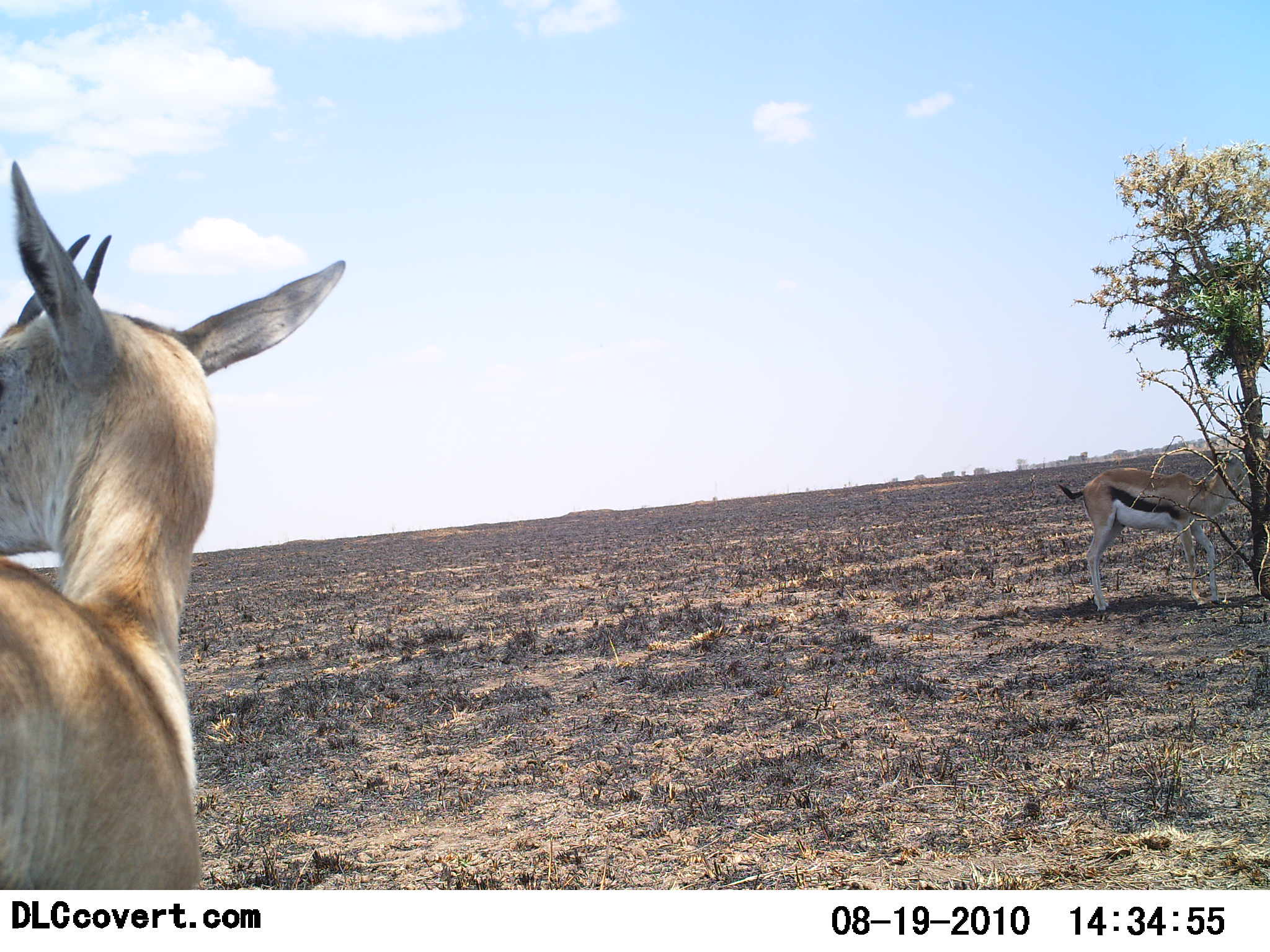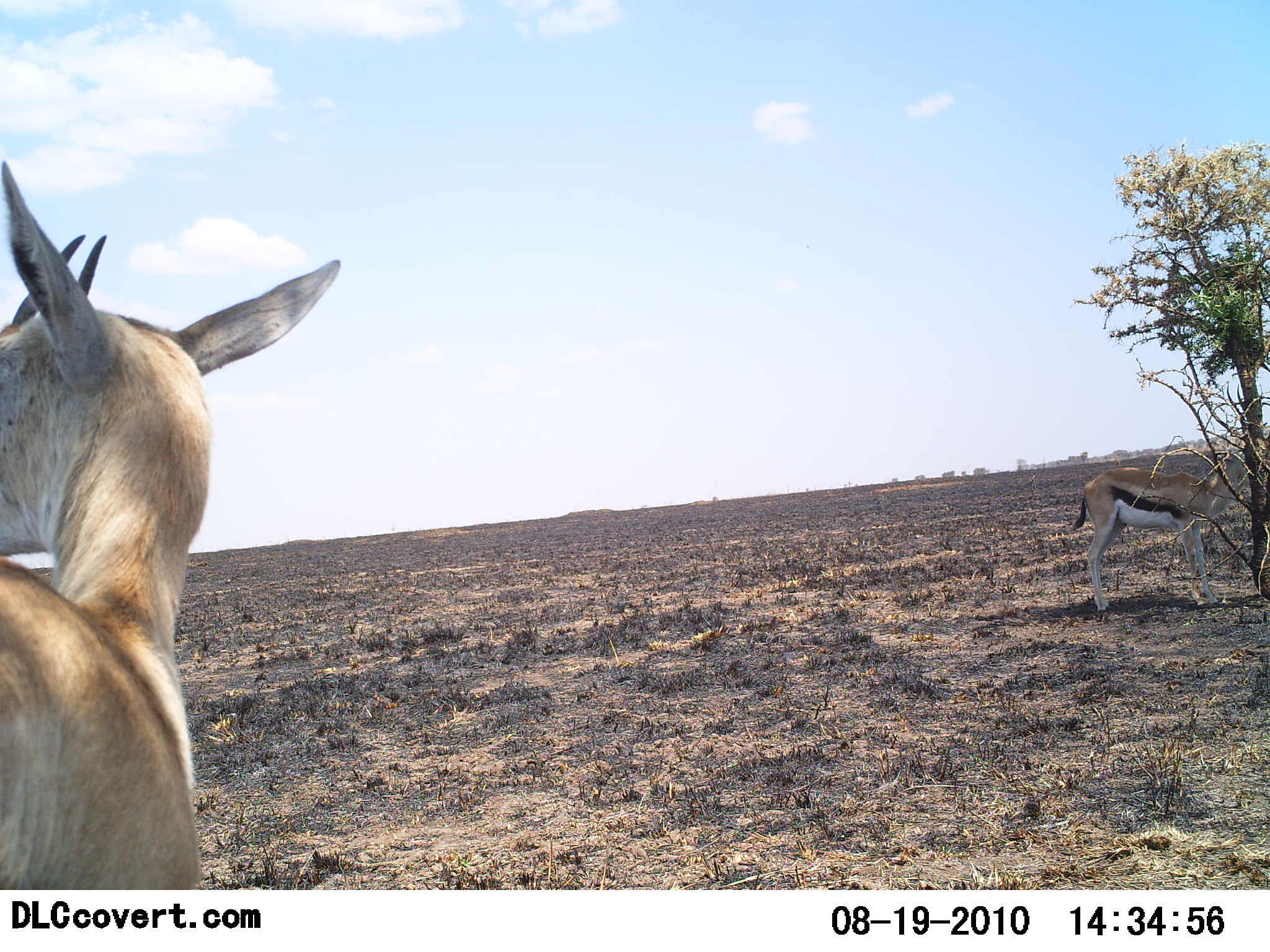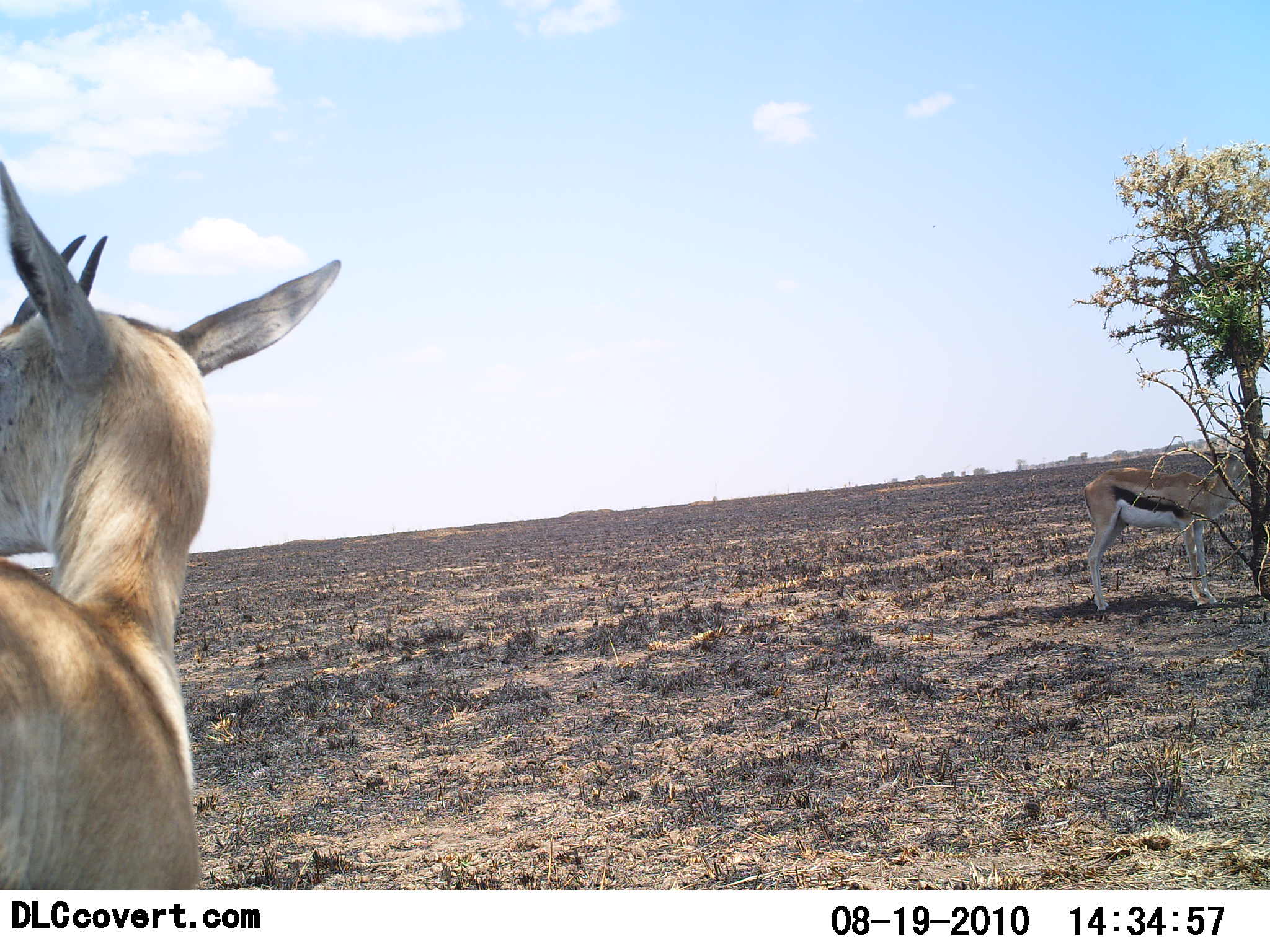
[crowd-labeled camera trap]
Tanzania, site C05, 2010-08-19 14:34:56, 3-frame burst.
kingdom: Animalia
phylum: Chordata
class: Mammalia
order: Artiodactyla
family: Bovidae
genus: Eudorcas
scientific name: Eudorcas thomsonii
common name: thomson's gazelle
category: gazellethomsons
Gazellethomsons (thomson's gazelle) (Eudorcas thomsonii), count 2. Behavior (volunteer vote fractions): standing 93%, resting 0%, moving 7%, interacting 0%. Young present (vote fraction): 7%. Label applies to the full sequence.